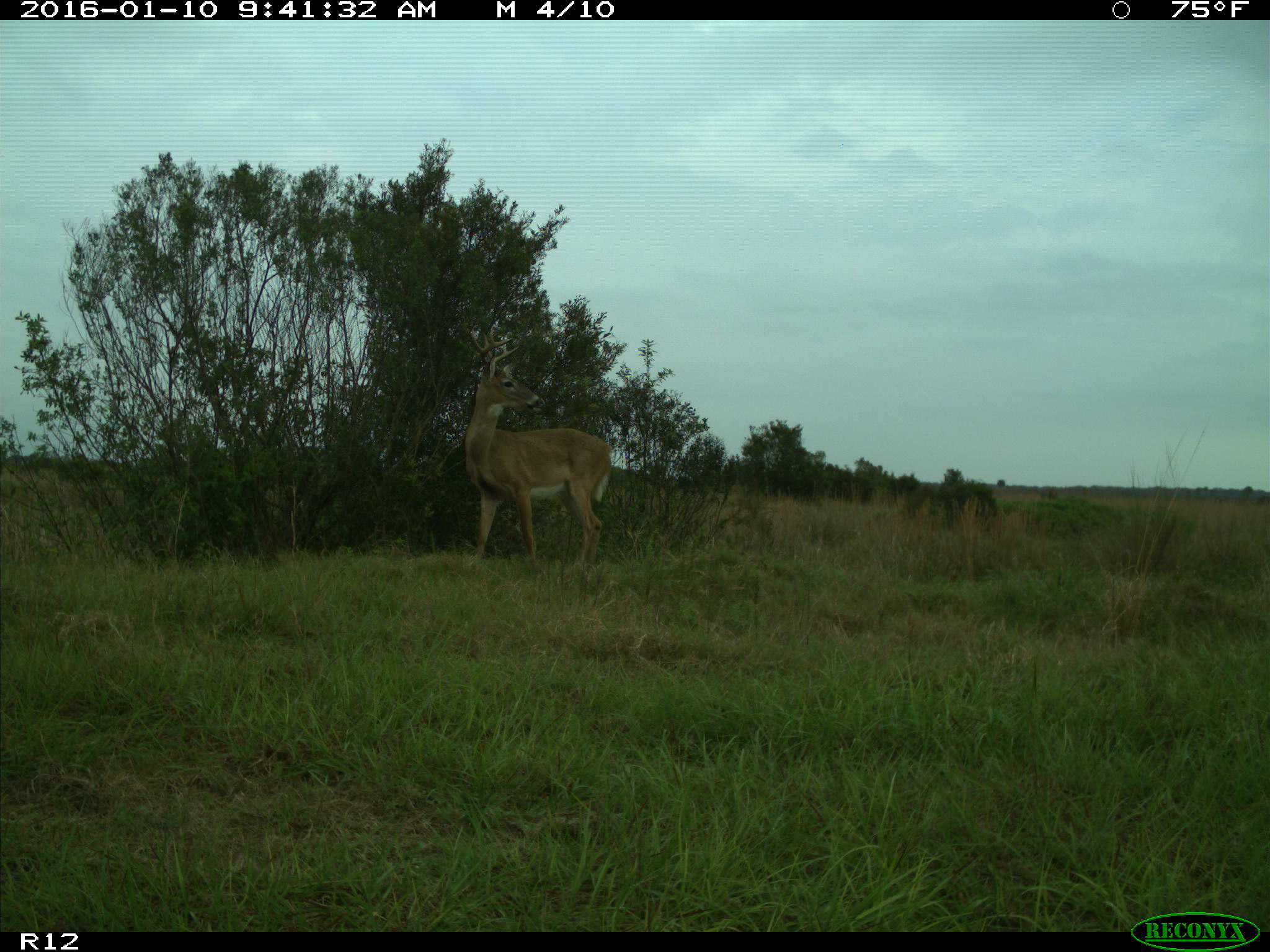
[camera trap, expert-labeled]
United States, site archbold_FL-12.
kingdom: Animalia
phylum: Chordata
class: Mammalia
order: Artiodactyla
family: Cervidae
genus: Odocoileus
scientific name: Odocoileus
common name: deer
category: unidentified deer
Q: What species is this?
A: Unidentified deer (deer) (Odocoileus).